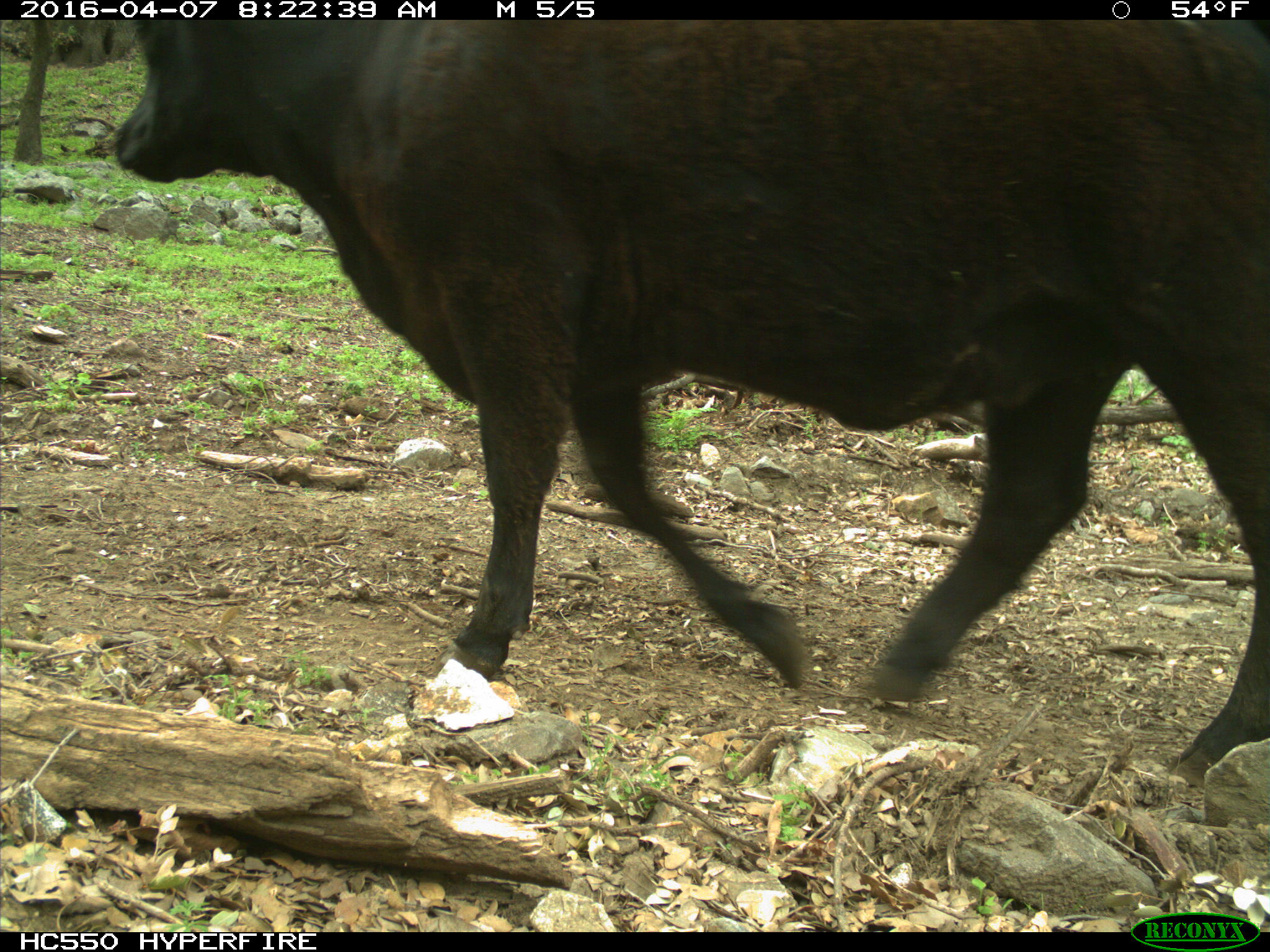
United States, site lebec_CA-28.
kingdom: Animalia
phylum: Chordata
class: Mammalia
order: Artiodactyla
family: Bovidae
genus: Bos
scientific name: Bos taurus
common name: domestic cow